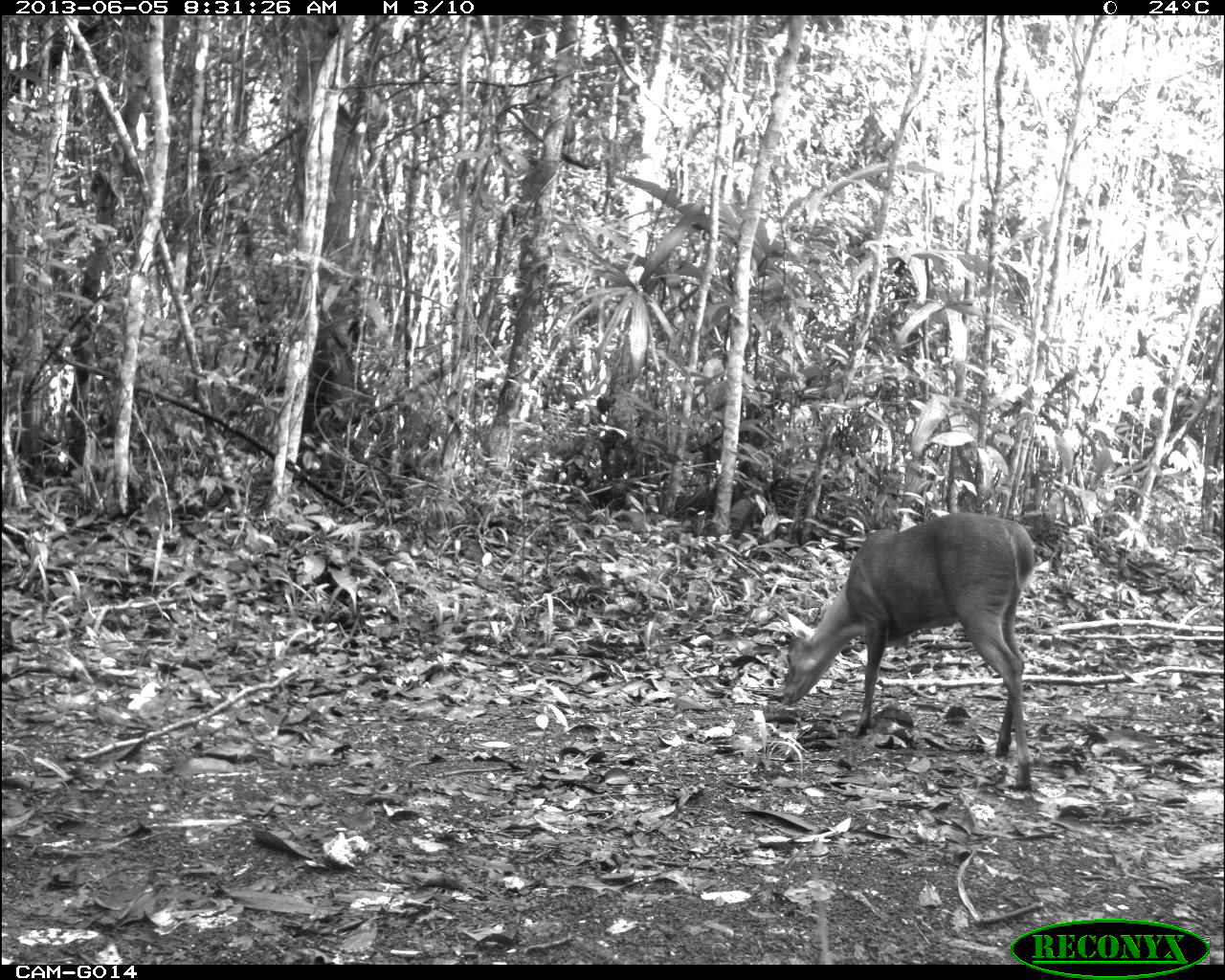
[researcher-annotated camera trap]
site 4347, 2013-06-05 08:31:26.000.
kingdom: Animalia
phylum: Chordata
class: Mammalia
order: Artiodactyla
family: Cervidae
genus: Mazama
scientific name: Mazama temama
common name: central american red brocket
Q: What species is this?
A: Mazama temama (central american red brocket).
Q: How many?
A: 1.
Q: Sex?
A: Male.